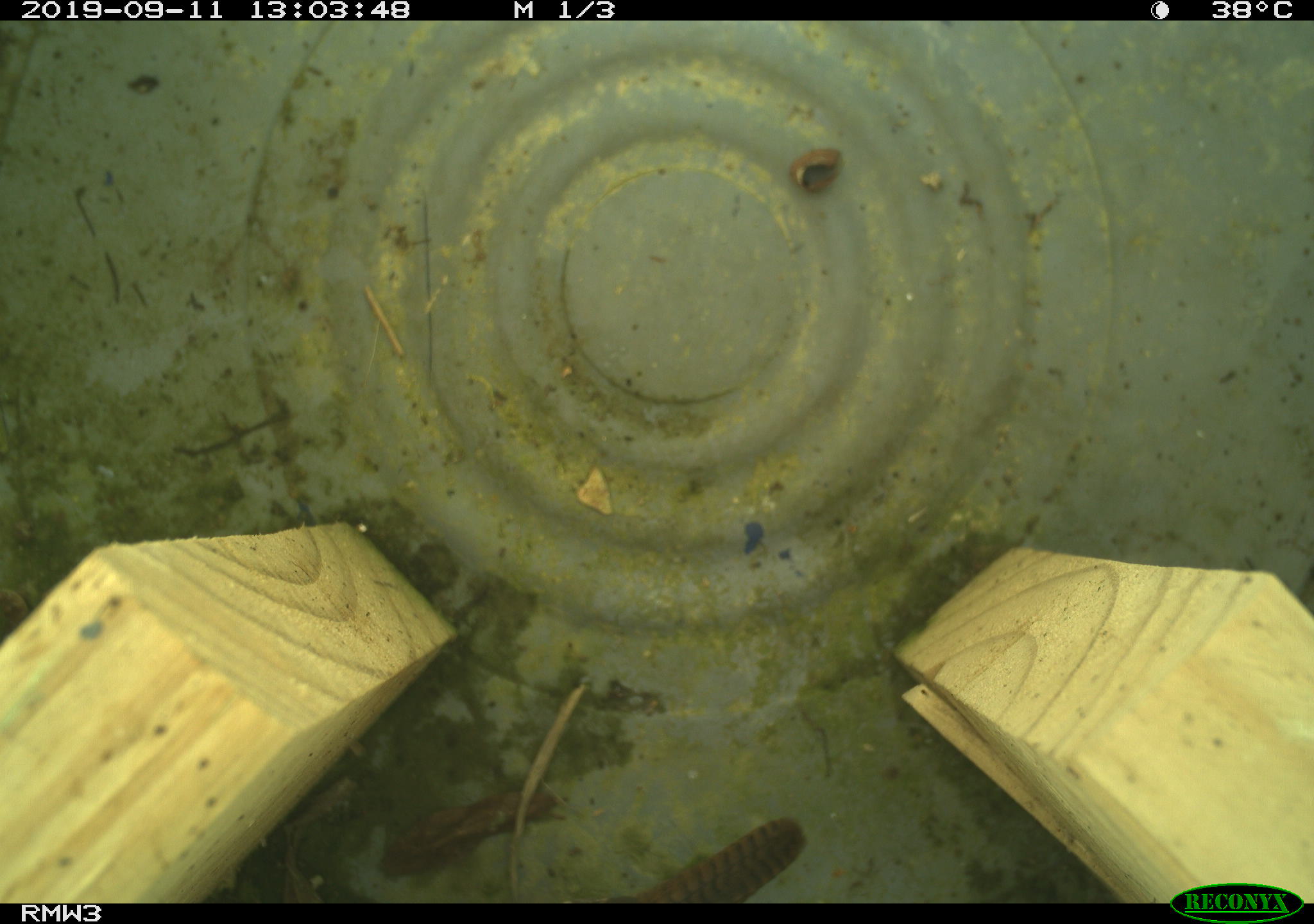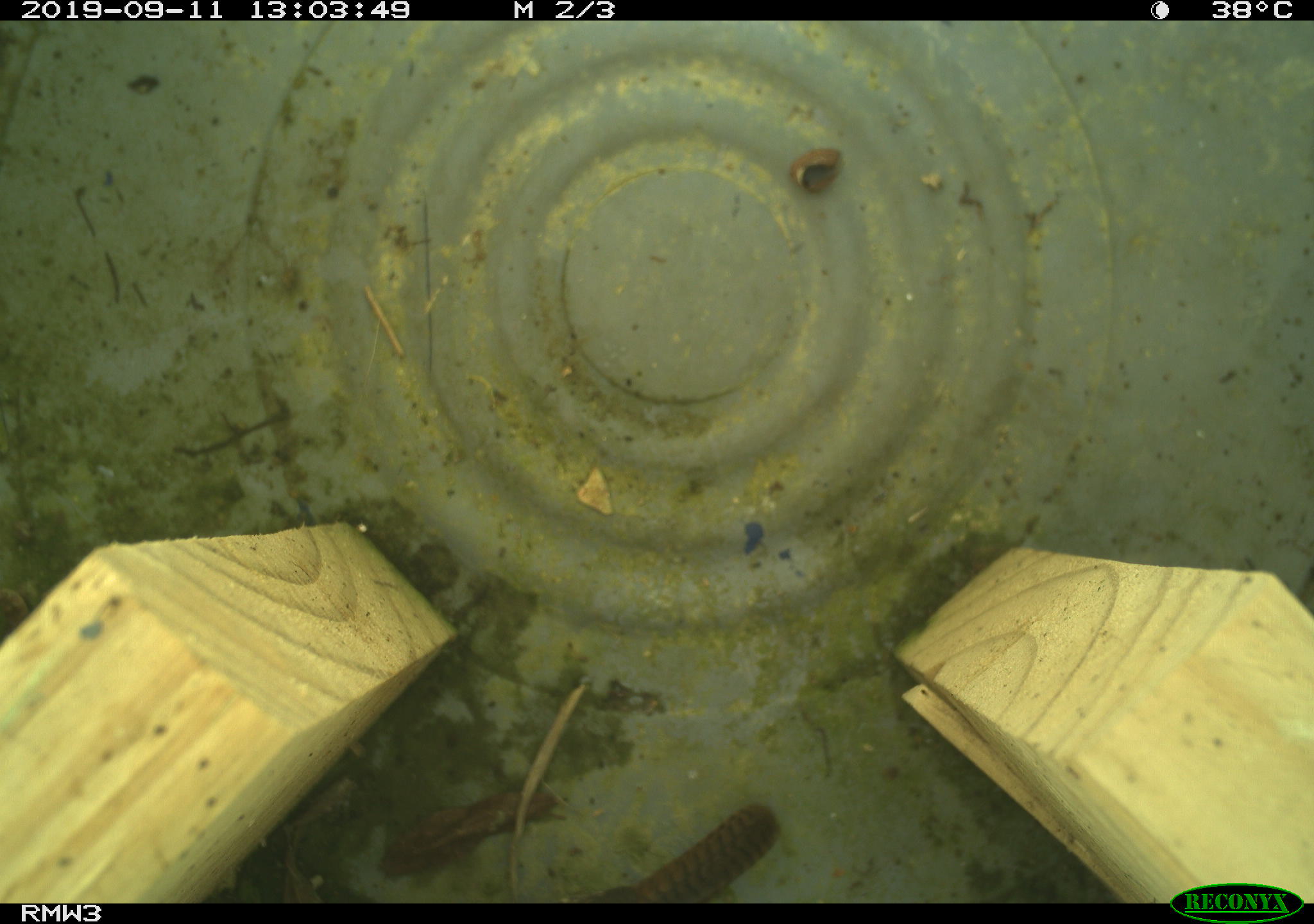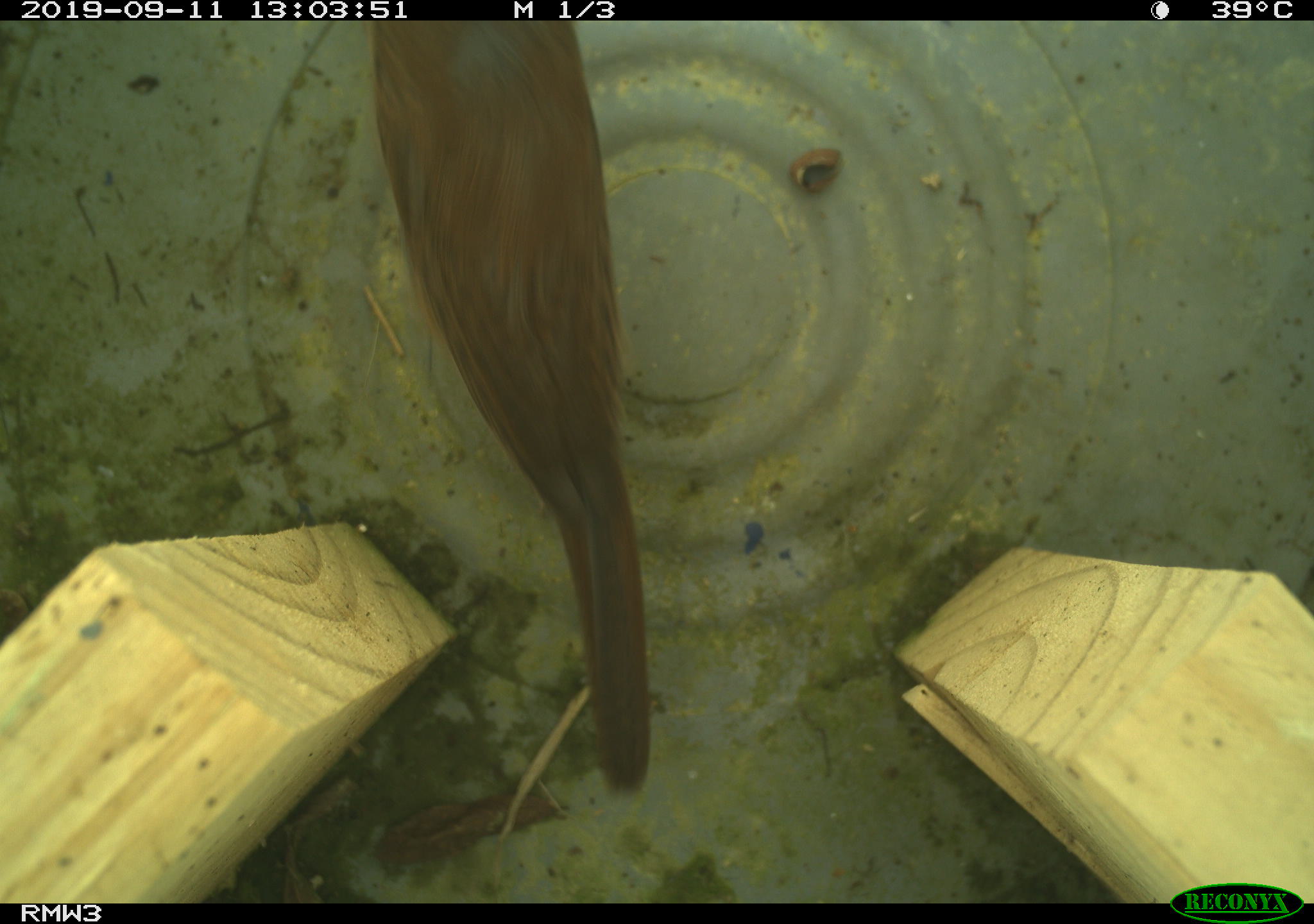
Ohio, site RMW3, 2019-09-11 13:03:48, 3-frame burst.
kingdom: Animalia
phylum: Chordata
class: Aves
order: Passeriformes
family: Troglodytidae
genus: Troglodytes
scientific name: Troglodytes aedon aedon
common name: northern house wren